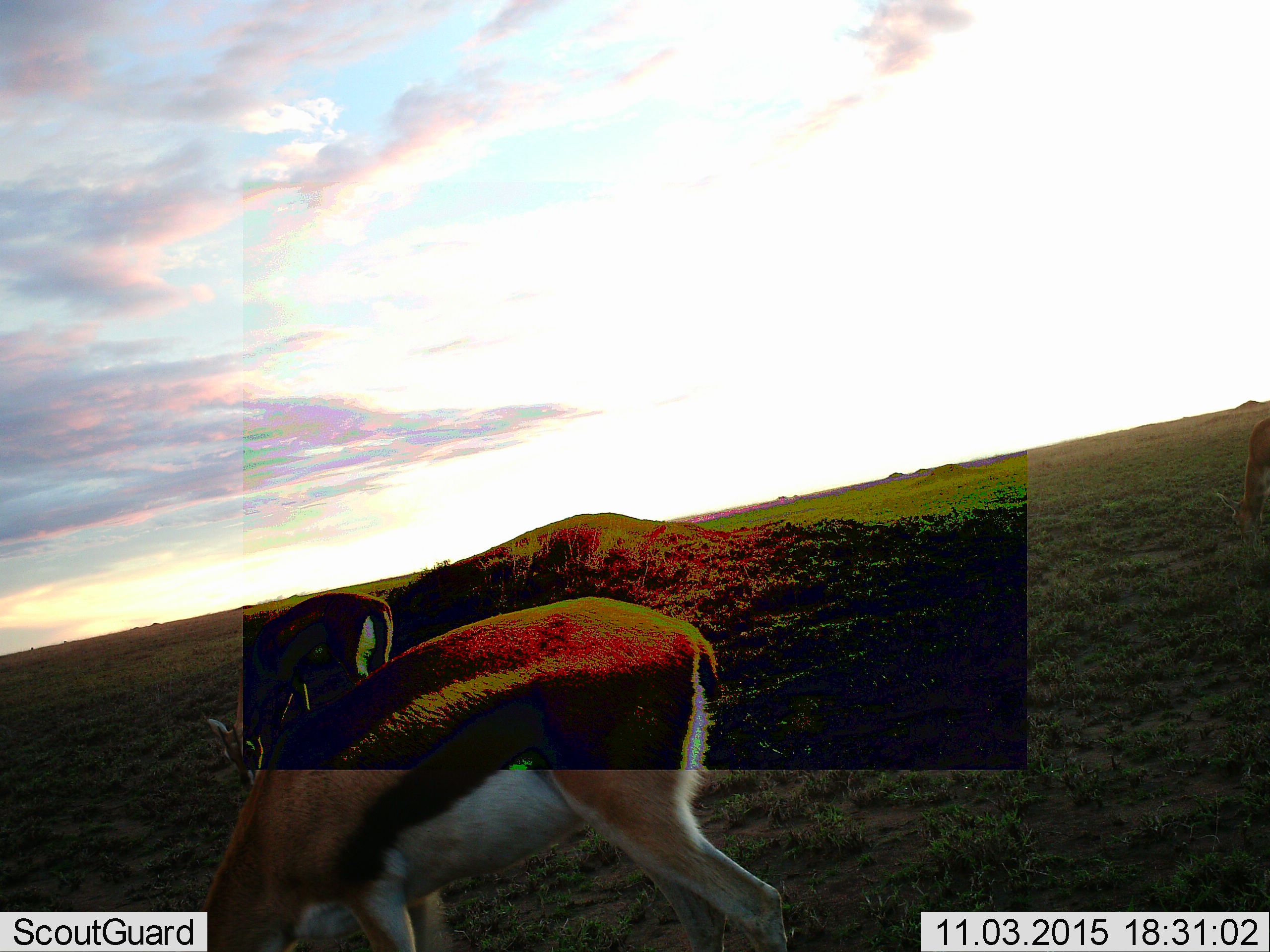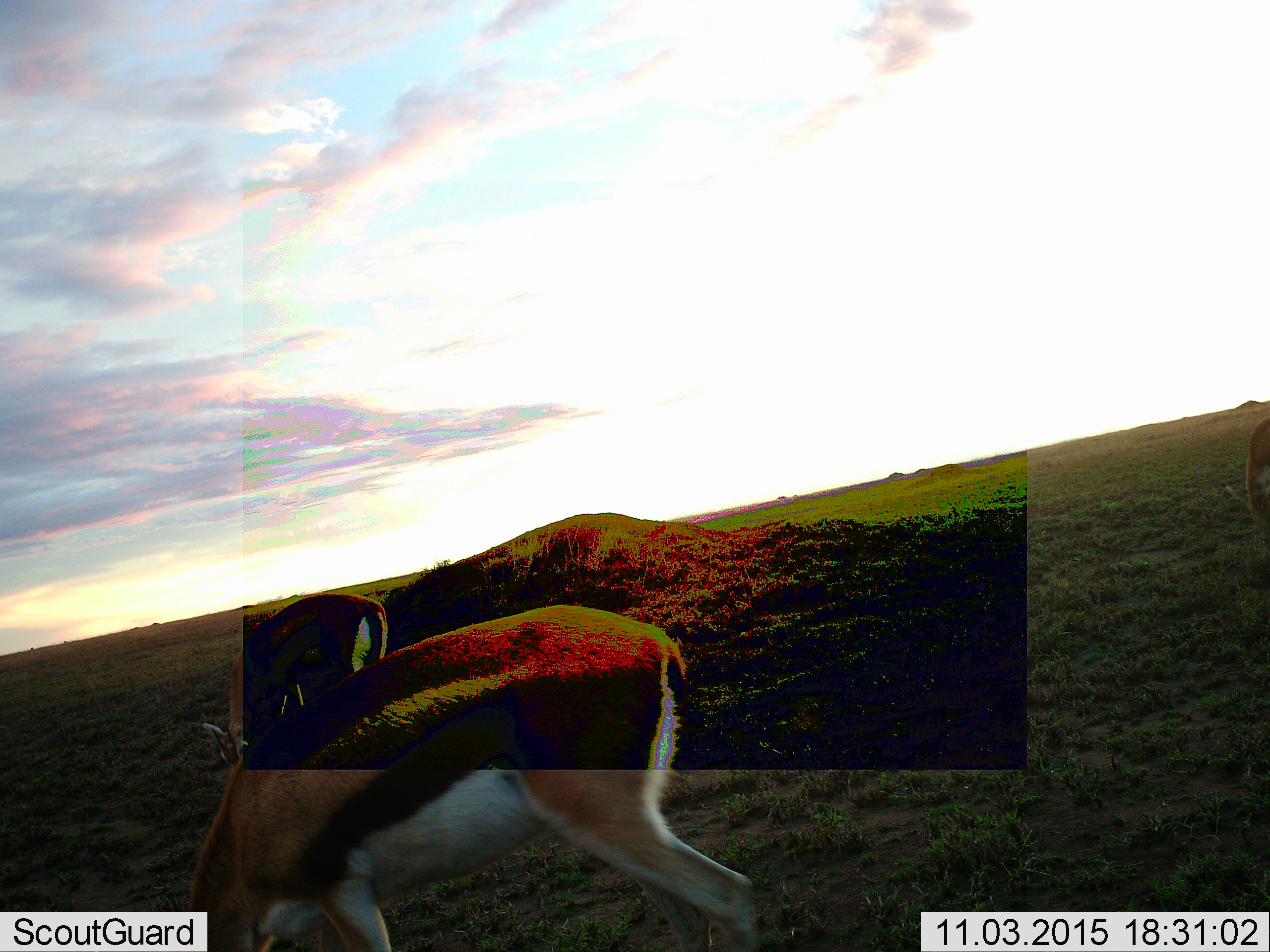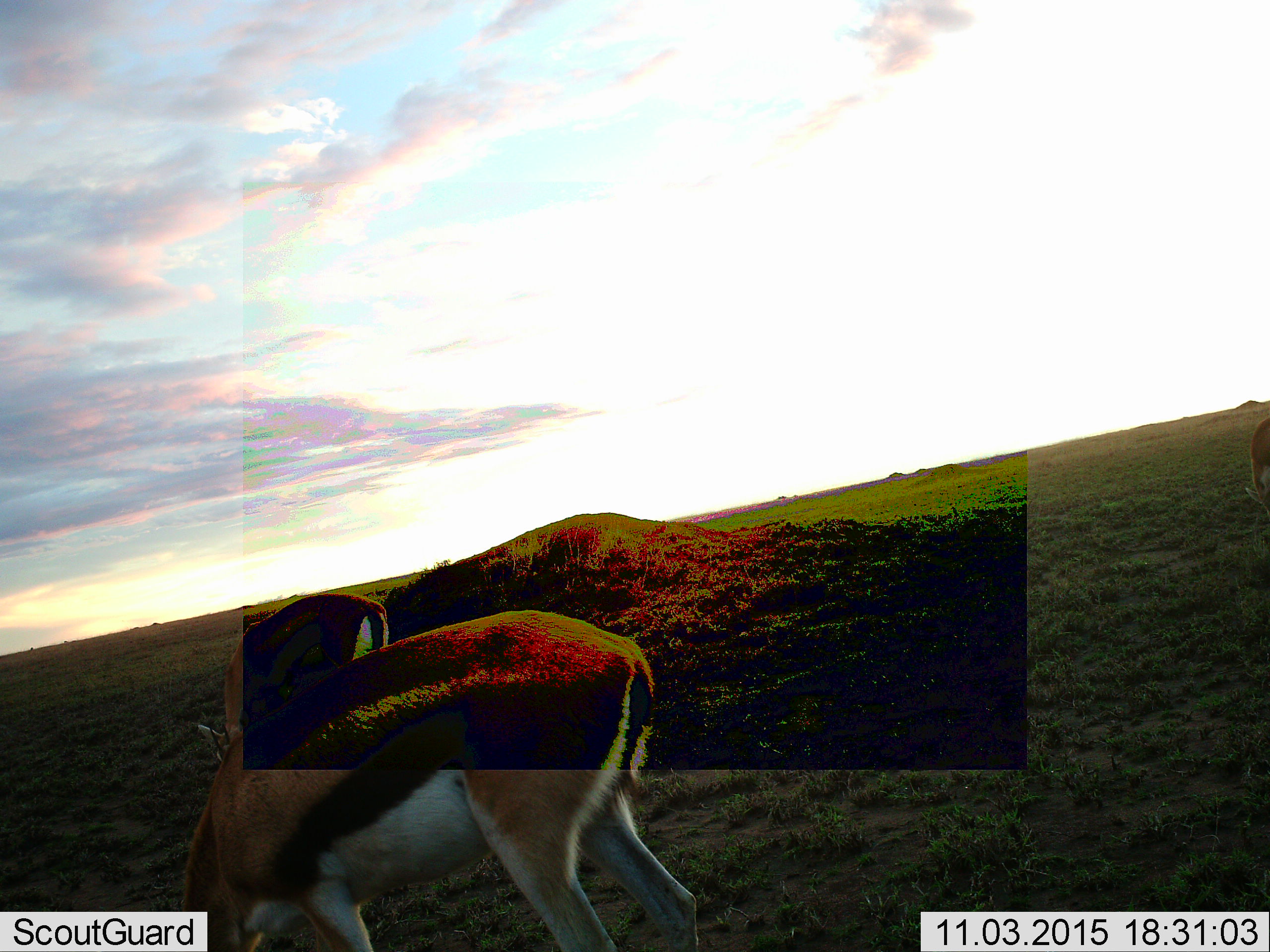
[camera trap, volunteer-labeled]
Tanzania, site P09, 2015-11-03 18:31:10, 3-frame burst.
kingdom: Animalia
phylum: Chordata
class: Mammalia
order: Artiodactyla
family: Bovidae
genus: Eudorcas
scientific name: Eudorcas thomsonii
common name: thomson's gazelle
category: gazellethomsons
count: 3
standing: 20%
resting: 0%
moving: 30%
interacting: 0%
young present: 0%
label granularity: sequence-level